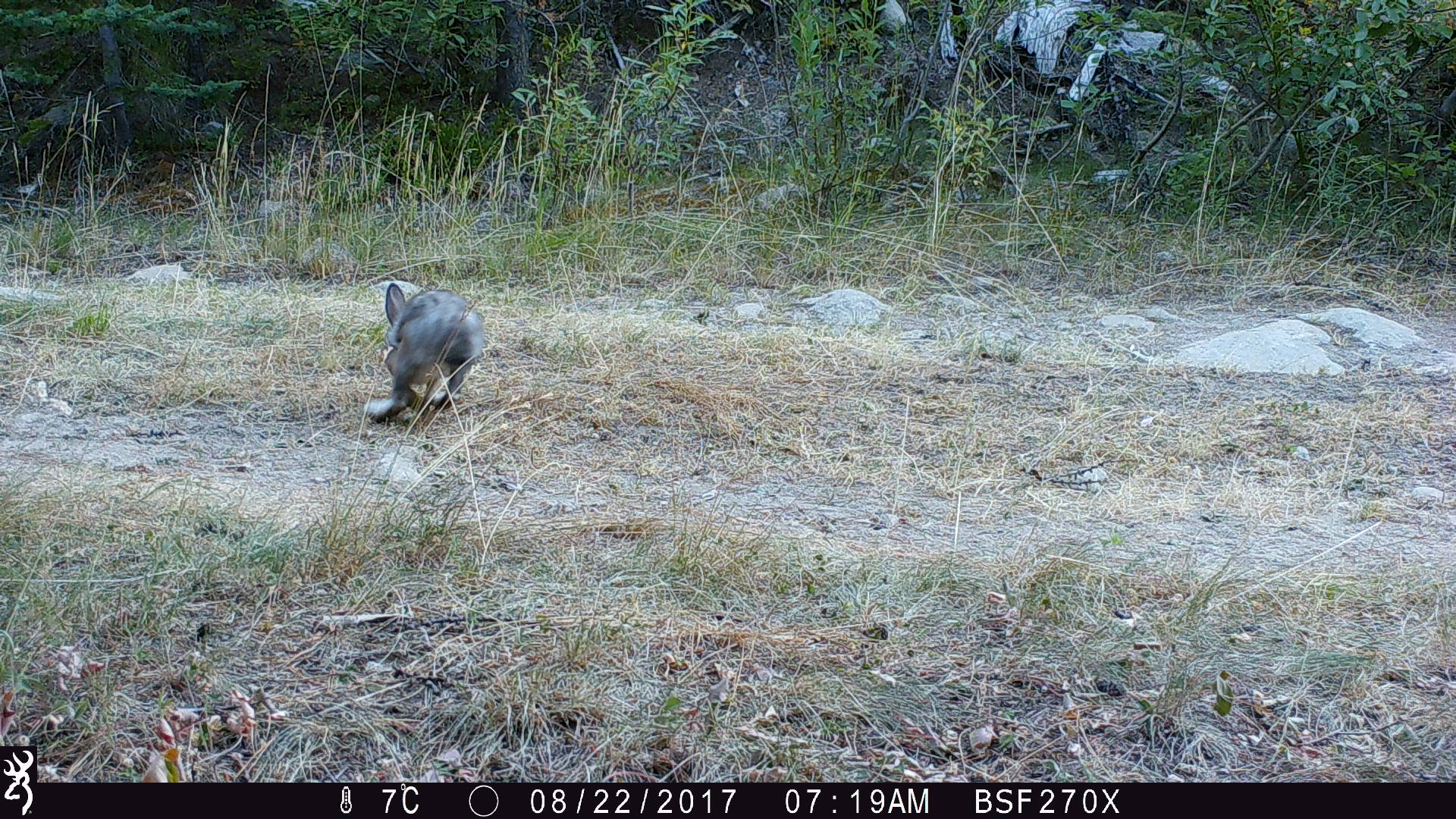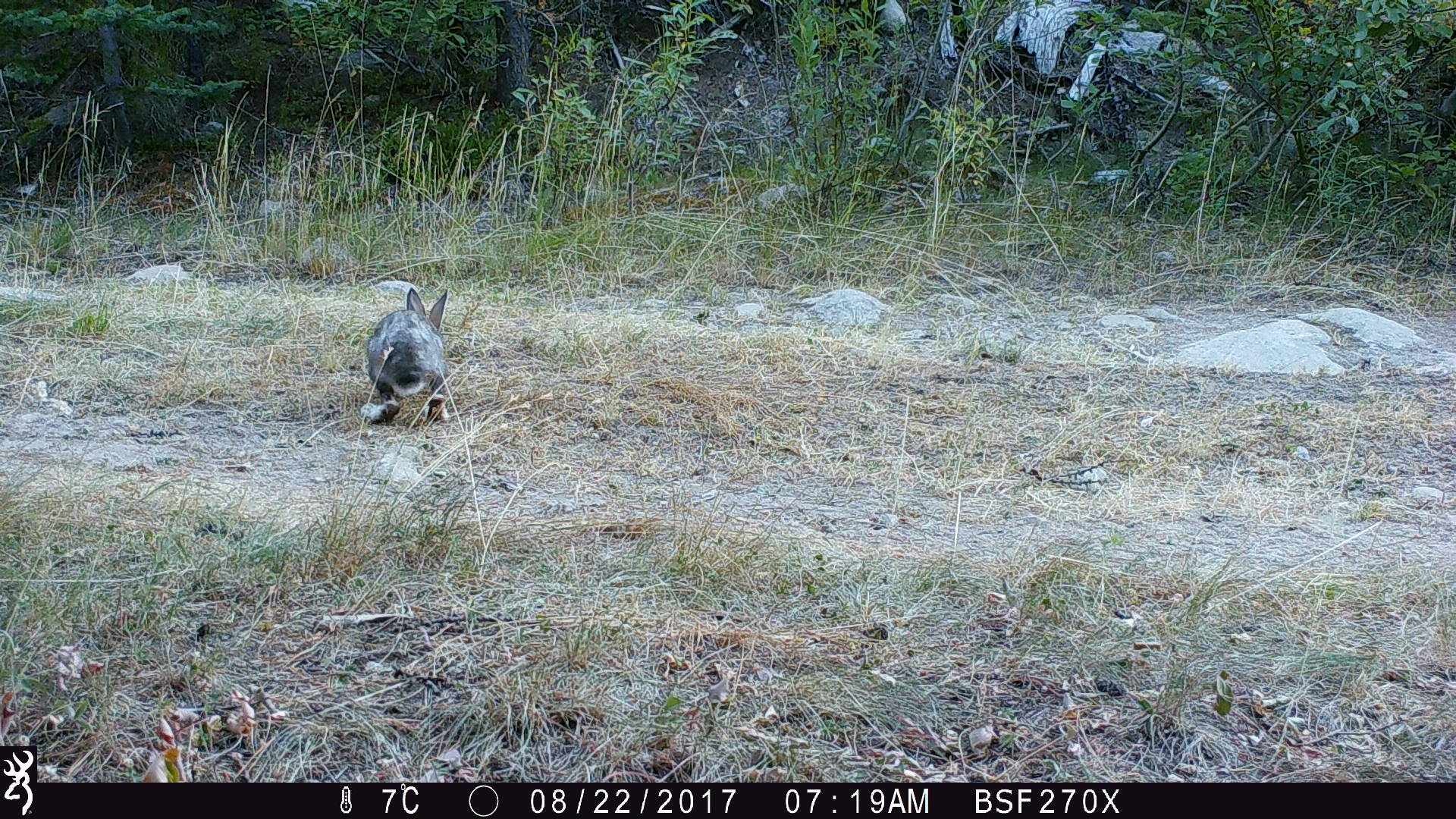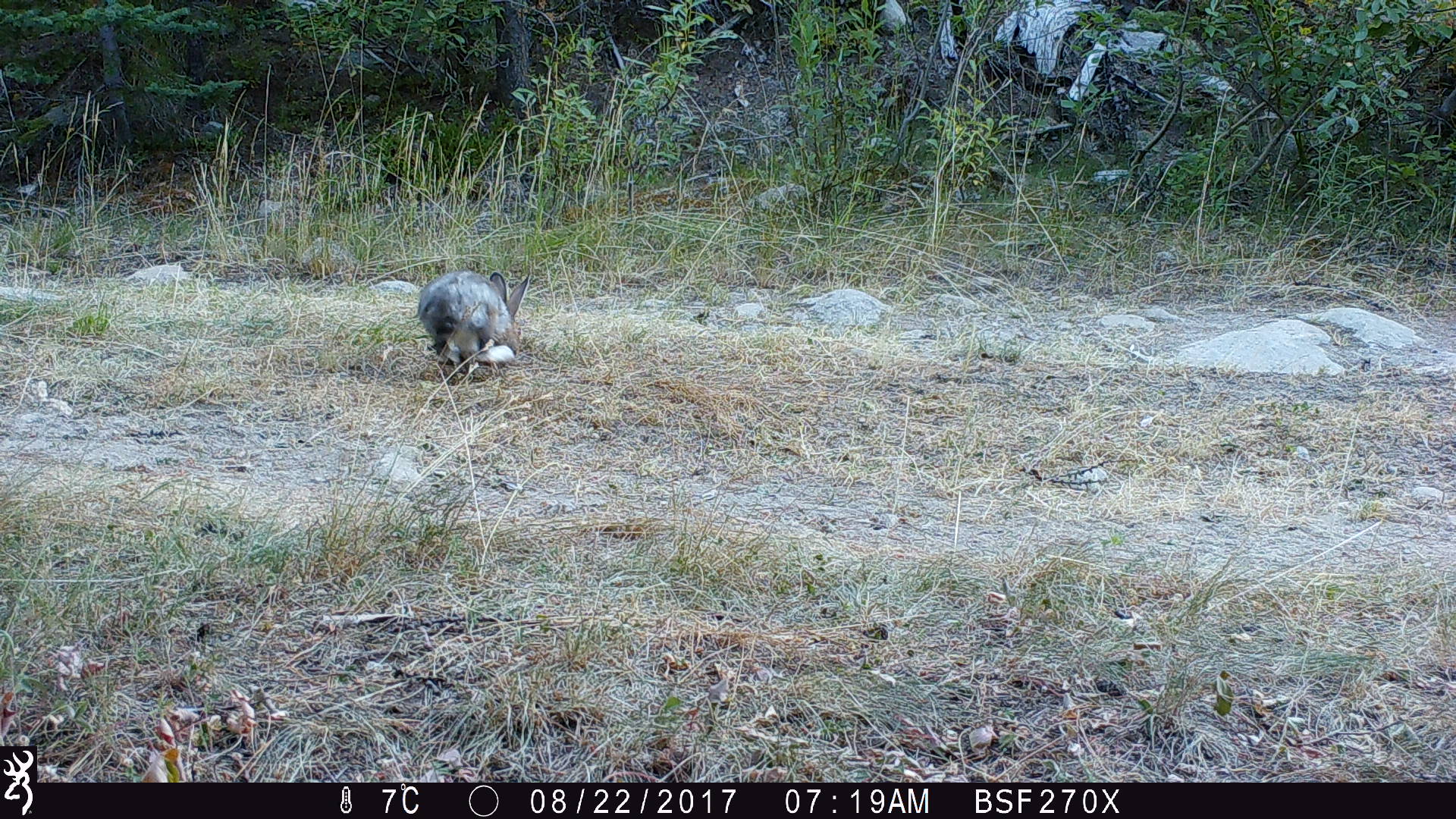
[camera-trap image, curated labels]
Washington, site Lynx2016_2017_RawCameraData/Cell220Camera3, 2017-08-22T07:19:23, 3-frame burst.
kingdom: Animalia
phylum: Chordata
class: Mammalia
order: Lagomorpha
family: Leporidae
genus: Lepus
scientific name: Lepus americanus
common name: snowshoe hare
Lepus americanus (snowshoe hare). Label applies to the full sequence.